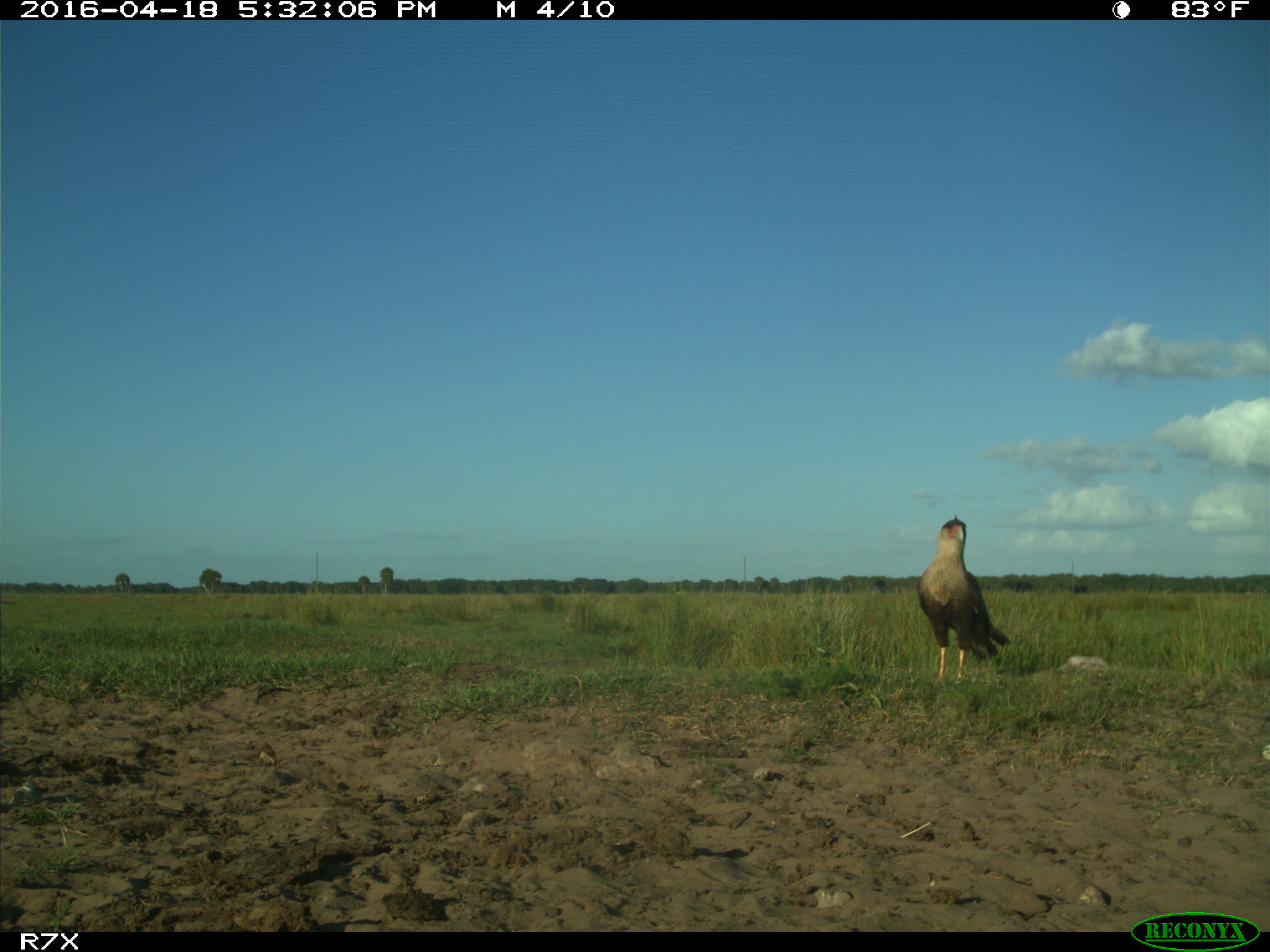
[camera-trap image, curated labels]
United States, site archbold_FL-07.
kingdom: Animalia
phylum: Chordata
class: Aves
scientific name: Aves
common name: birds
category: unidentified bird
Unidentified bird (birds) (Aves).